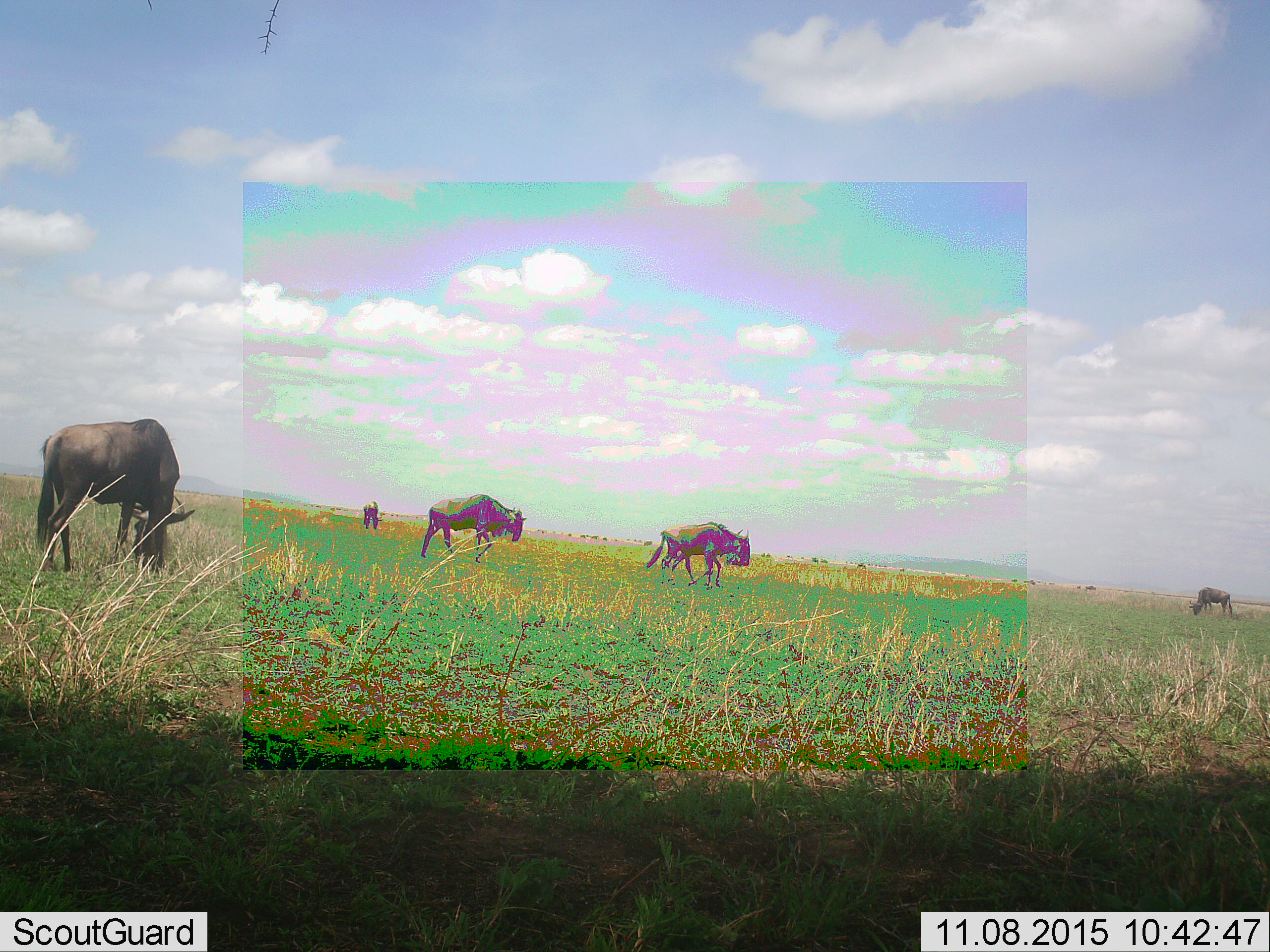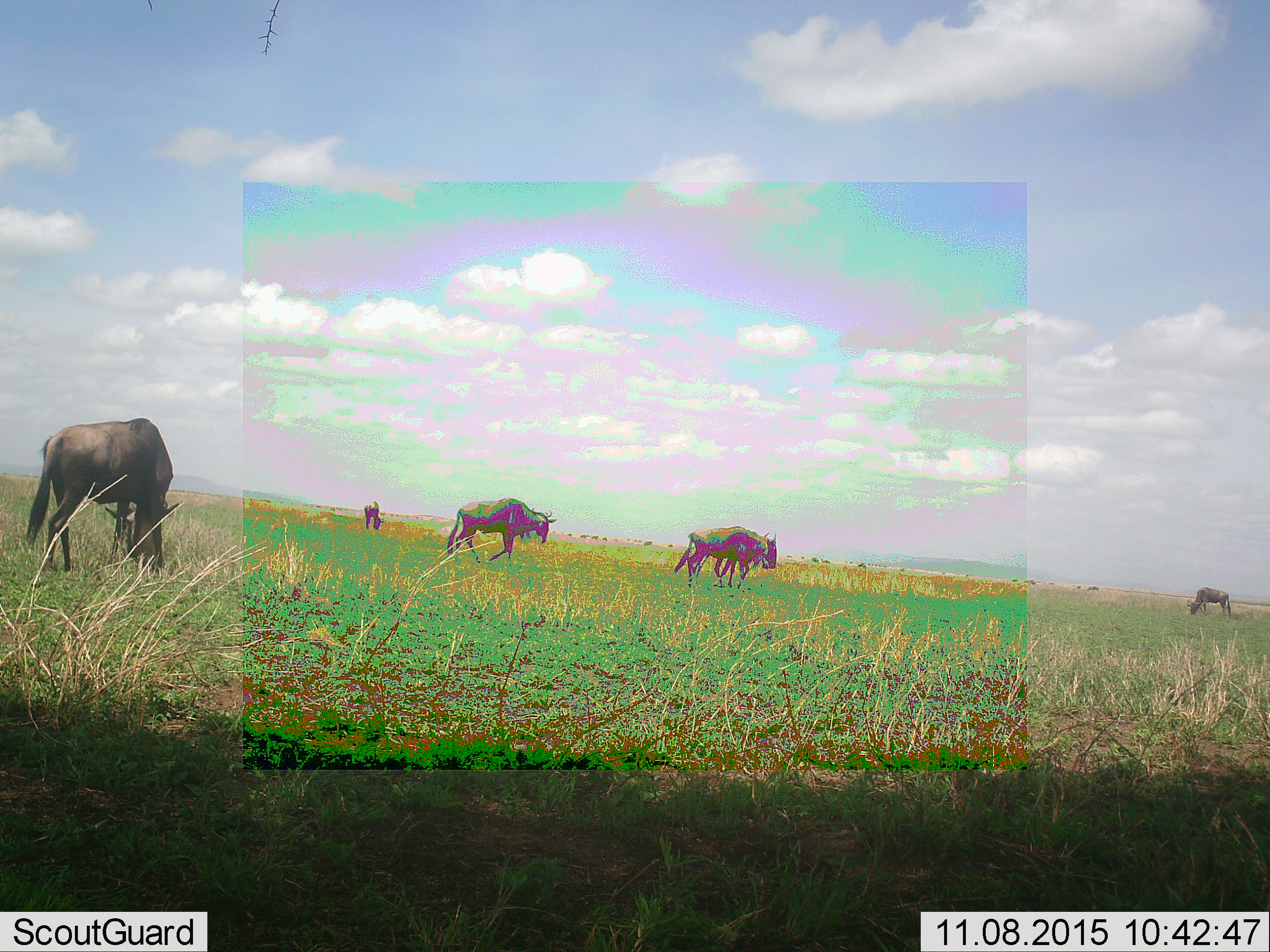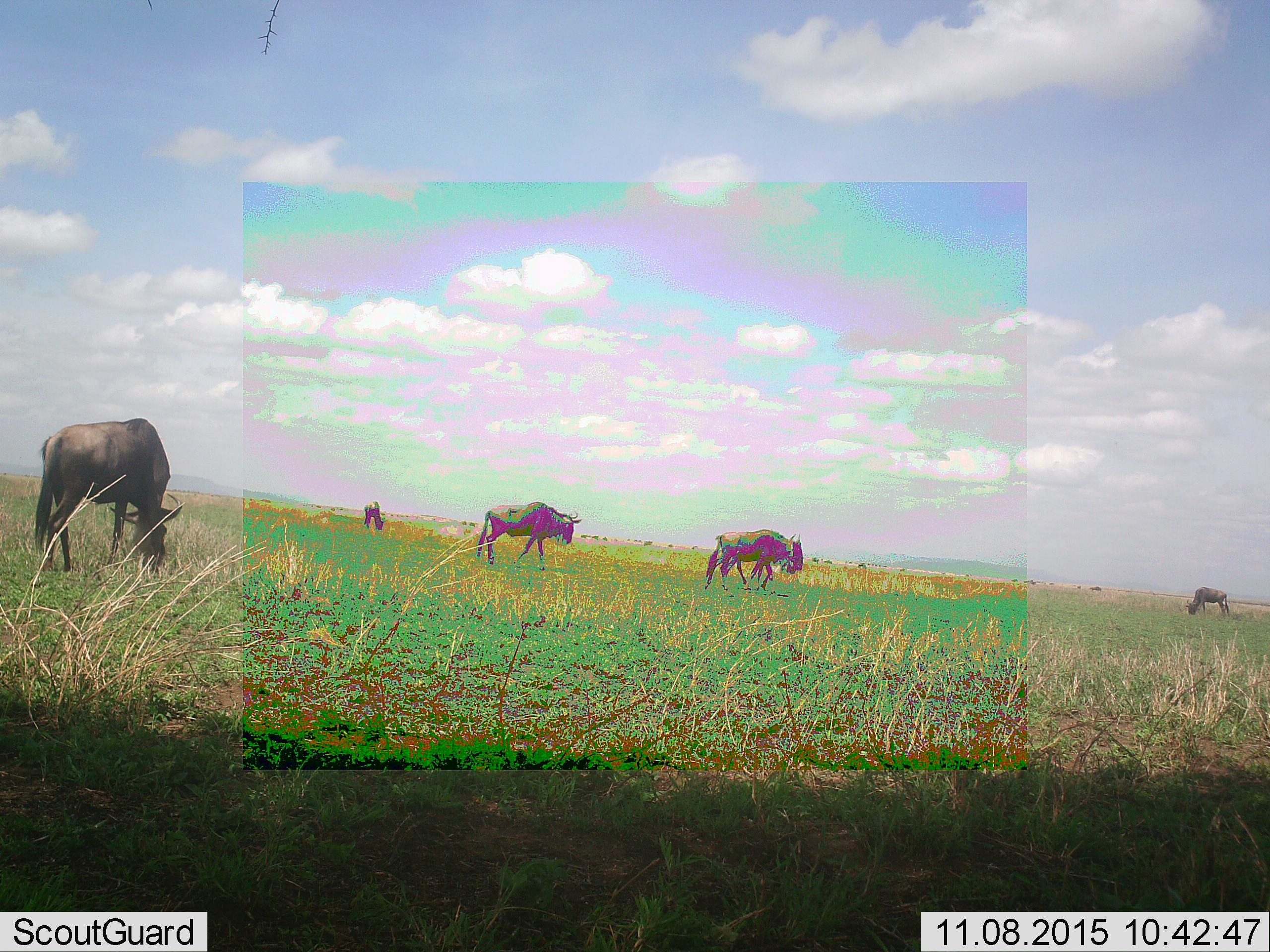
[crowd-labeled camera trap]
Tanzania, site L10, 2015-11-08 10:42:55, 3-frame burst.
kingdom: Animalia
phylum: Chordata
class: Mammalia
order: Artiodactyla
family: Bovidae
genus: Connochaetes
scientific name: Connochaetes taurinus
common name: blue wildebeest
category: wildebeest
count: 5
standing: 14%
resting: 0%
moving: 71%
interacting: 0%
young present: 14%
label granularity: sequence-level